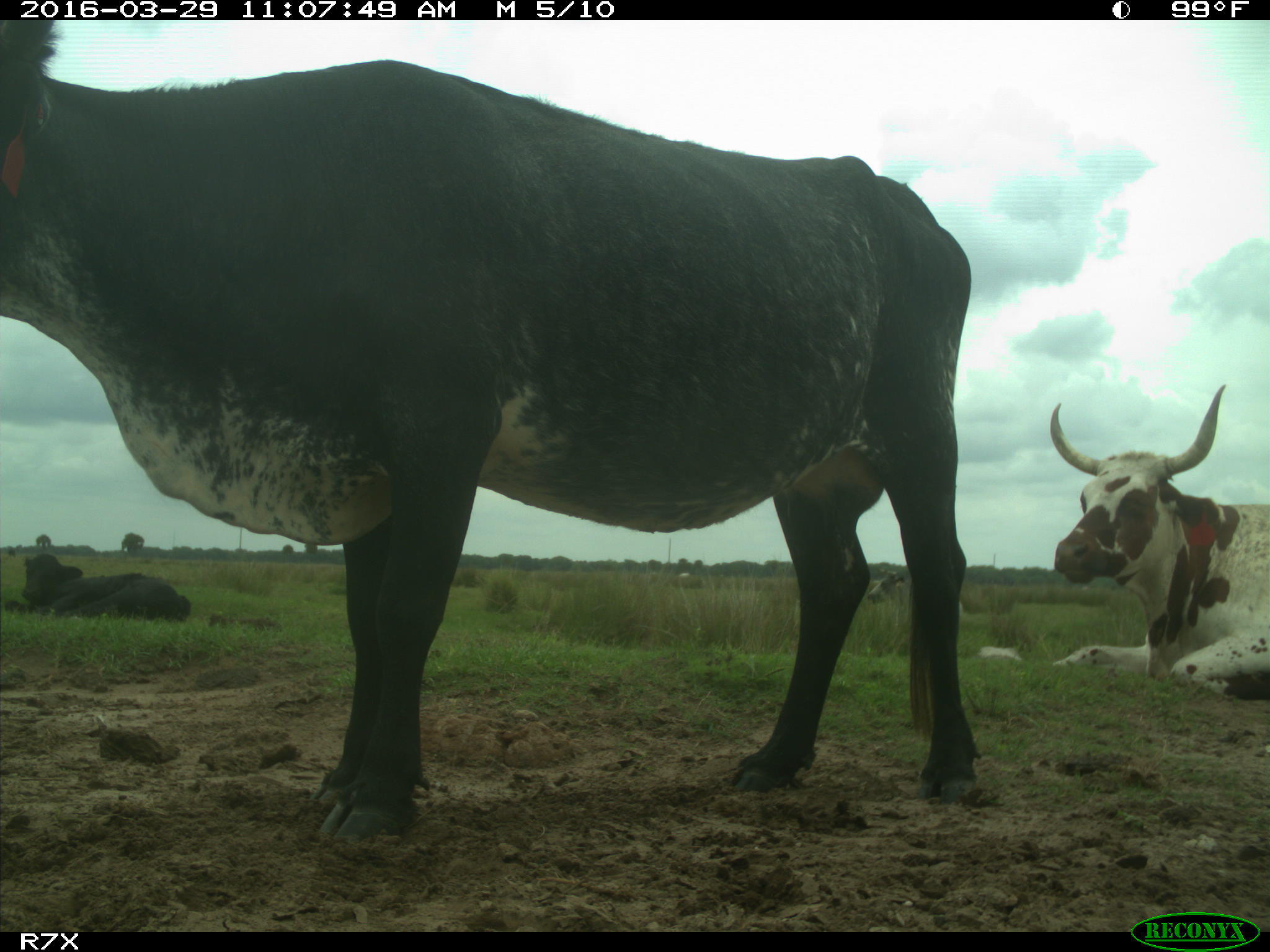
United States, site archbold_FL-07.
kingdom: Animalia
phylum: Chordata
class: Mammalia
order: Artiodactyla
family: Bovidae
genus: Bos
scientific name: Bos taurus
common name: domestic cow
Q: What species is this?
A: Bos taurus (domestic cow).